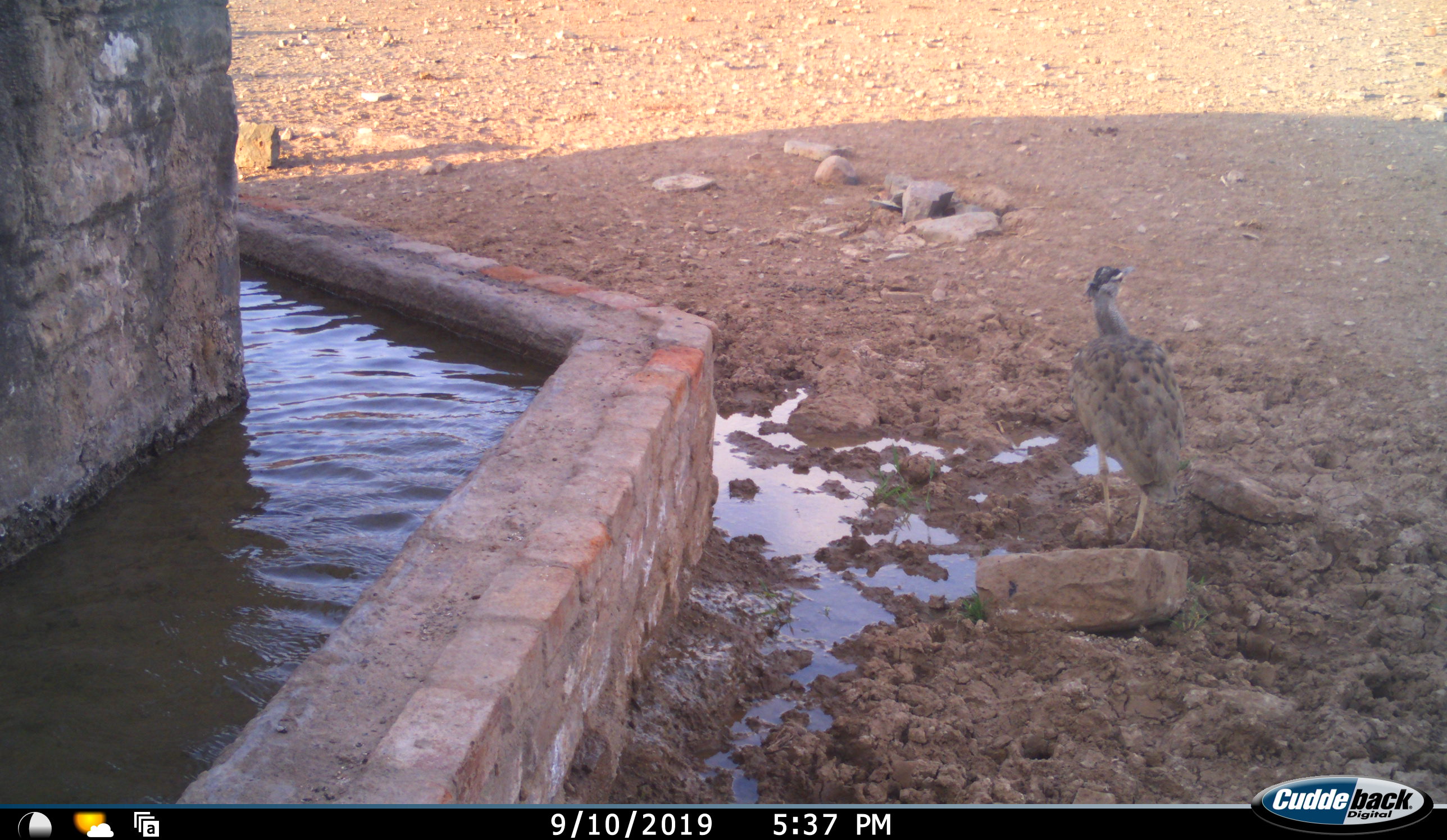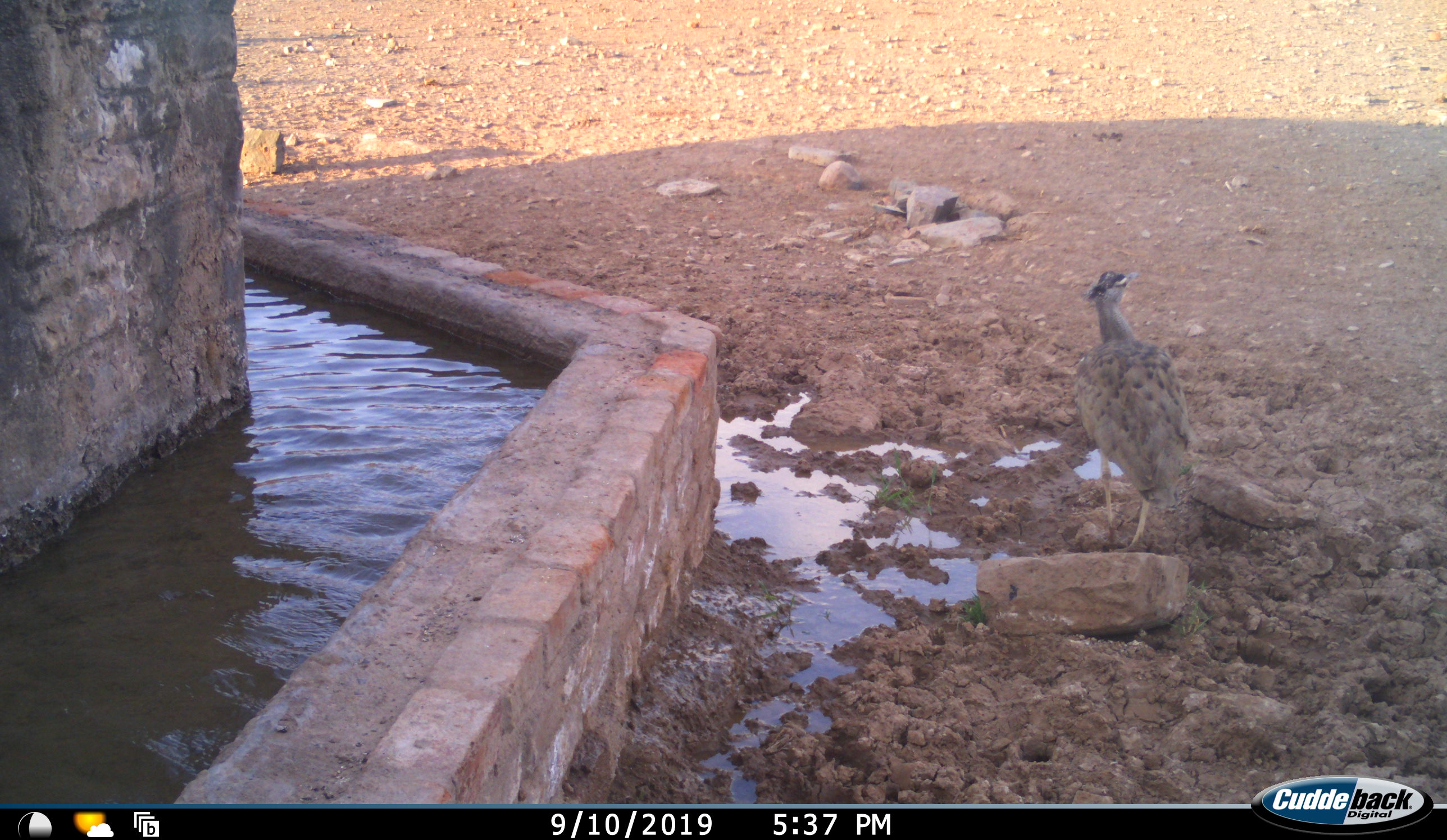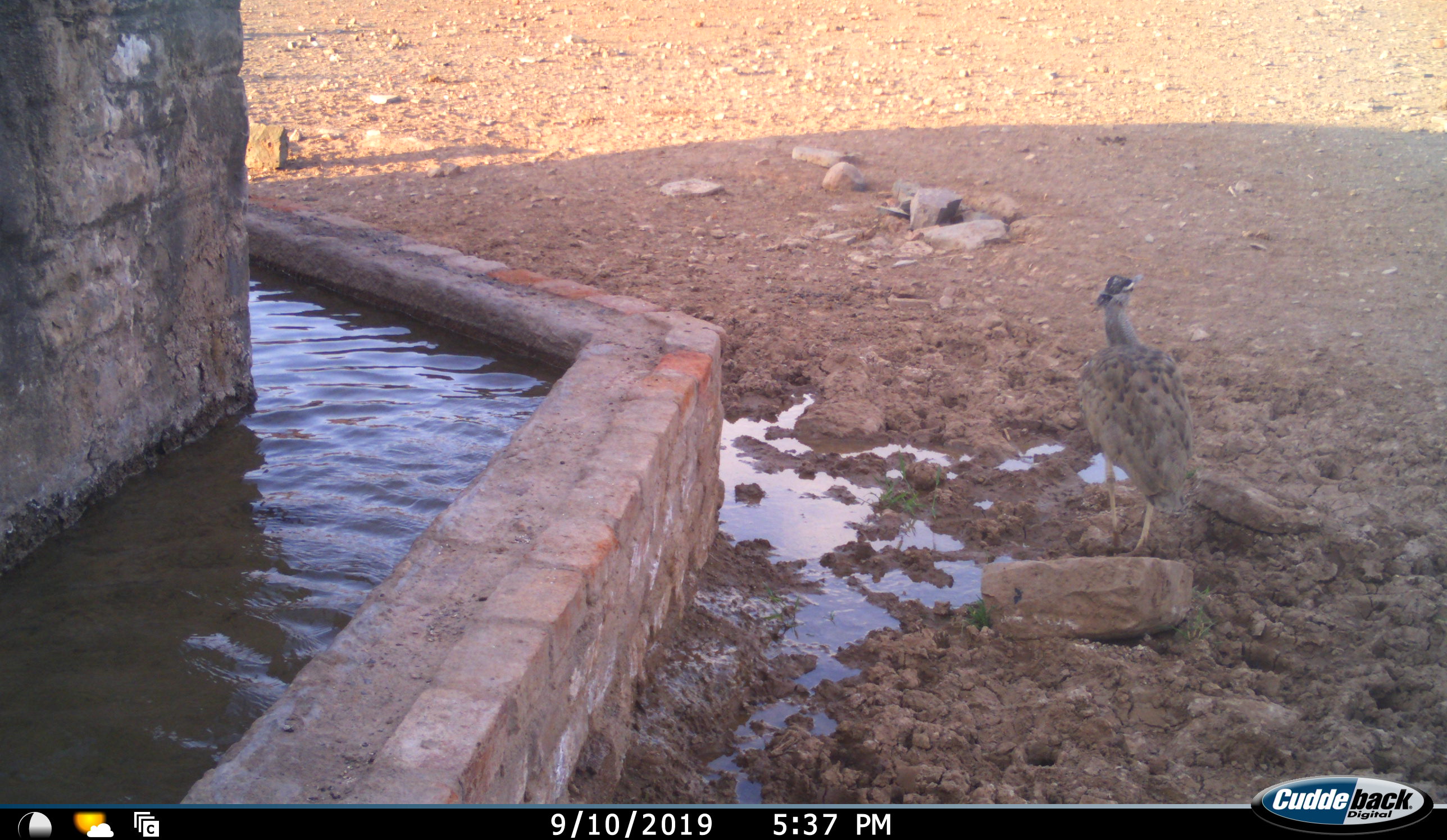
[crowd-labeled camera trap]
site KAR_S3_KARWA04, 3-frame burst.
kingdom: Animalia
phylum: Chordata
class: Aves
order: Otidiformes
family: Otididae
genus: Ardeotis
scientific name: Ardeotis kori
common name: kori bustard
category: bustardkori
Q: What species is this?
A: Bustardkori (kori bustard) (Ardeotis kori).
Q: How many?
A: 1.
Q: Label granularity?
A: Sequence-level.